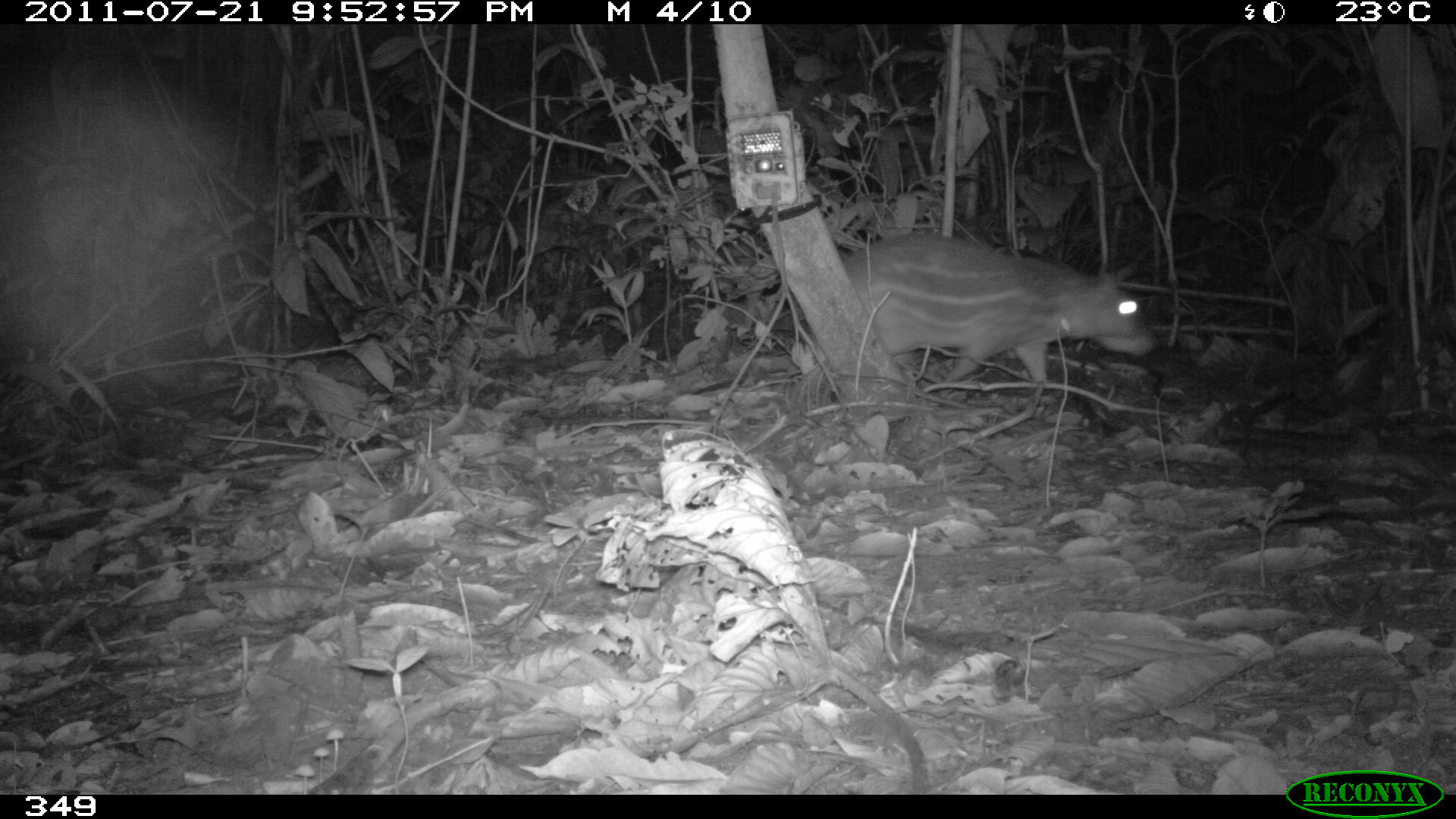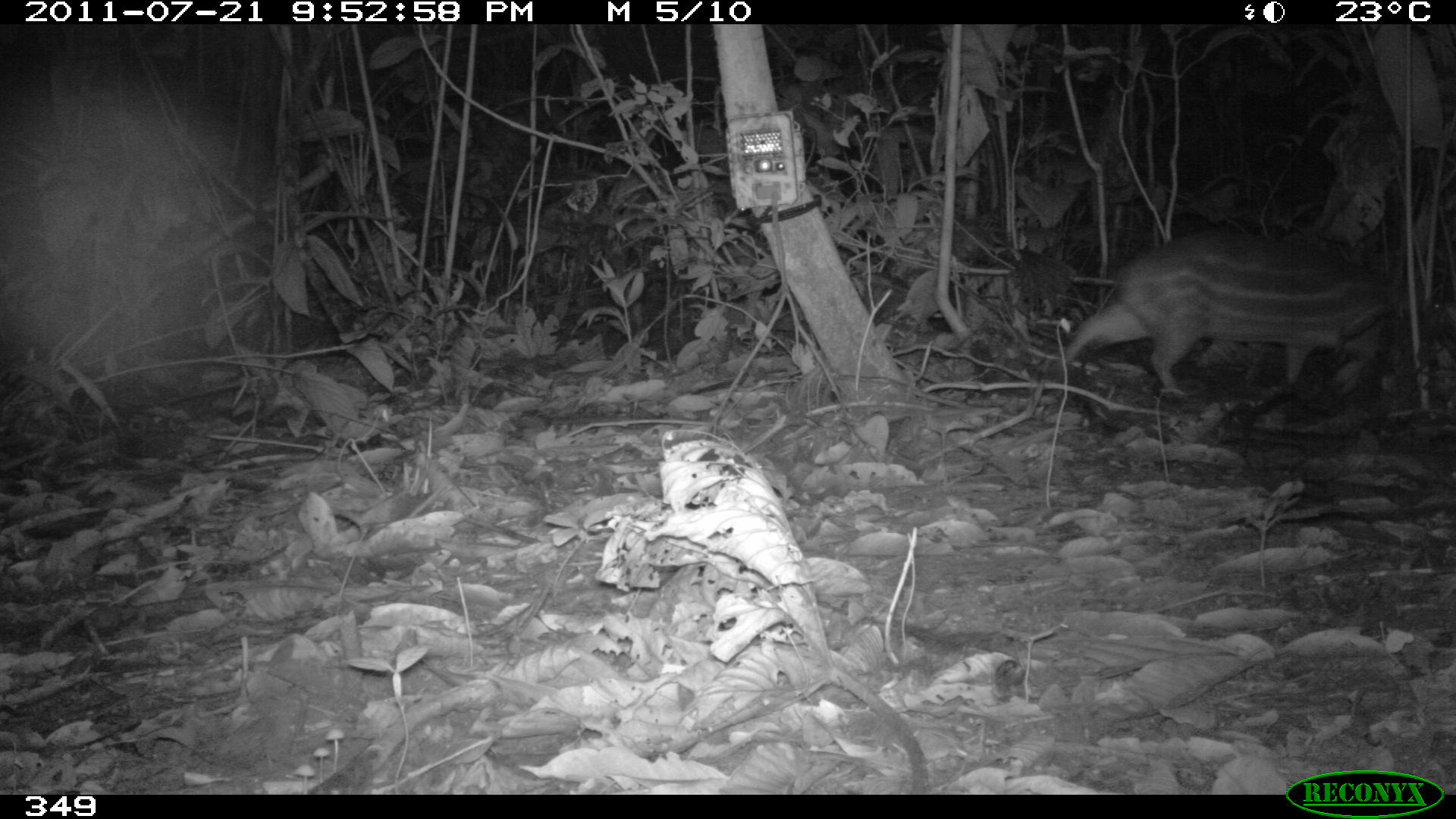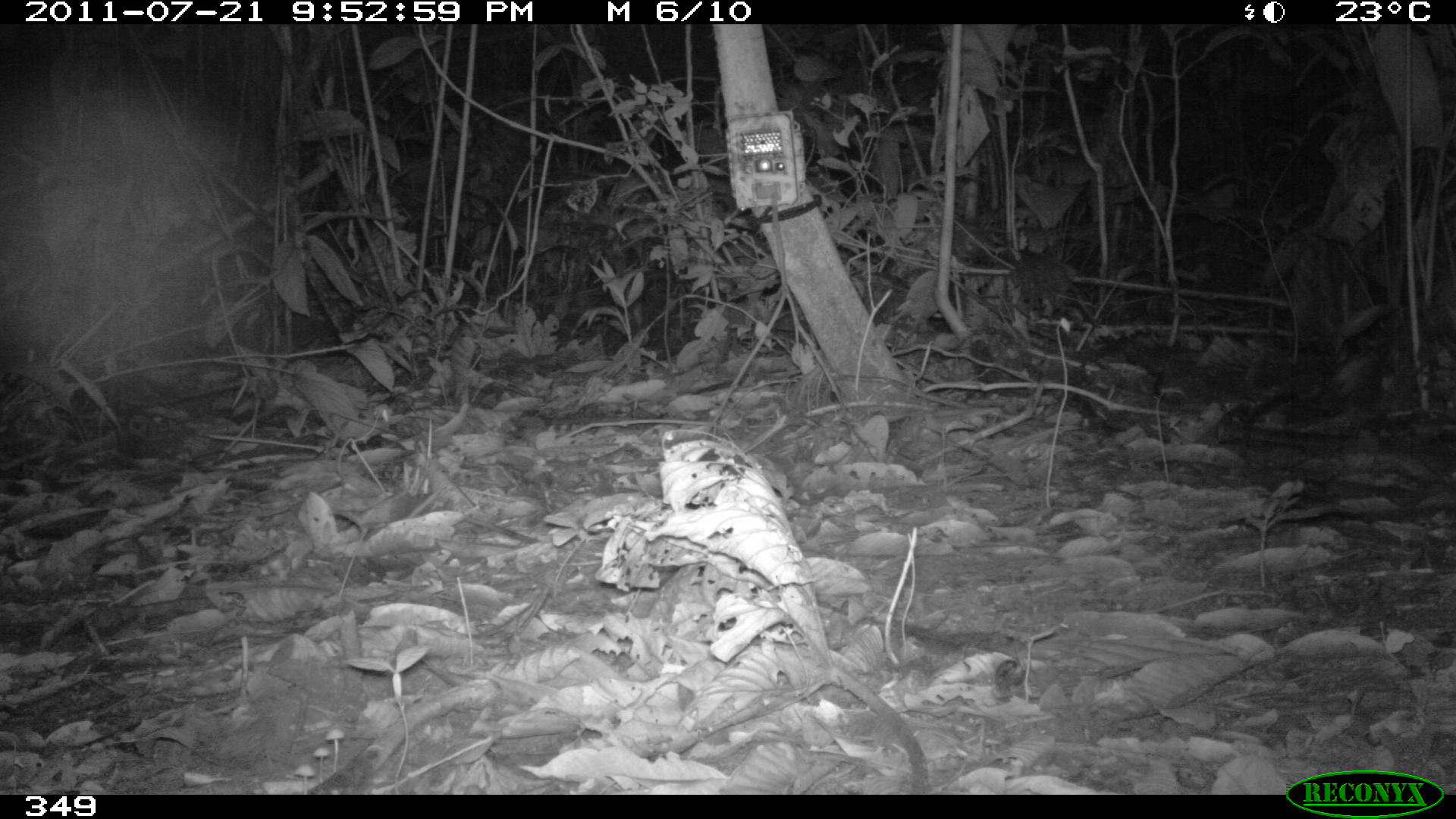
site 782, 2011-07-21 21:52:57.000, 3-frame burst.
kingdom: Animalia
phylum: Chordata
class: Mammalia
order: Rodentia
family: Cuniculidae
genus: Cuniculus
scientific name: Cuniculus paca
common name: spotted paca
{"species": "Cuniculus paca (spotted paca)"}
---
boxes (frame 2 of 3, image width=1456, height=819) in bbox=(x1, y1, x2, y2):
cuniculus paca: bbox=(1046, 230, 1444, 400)